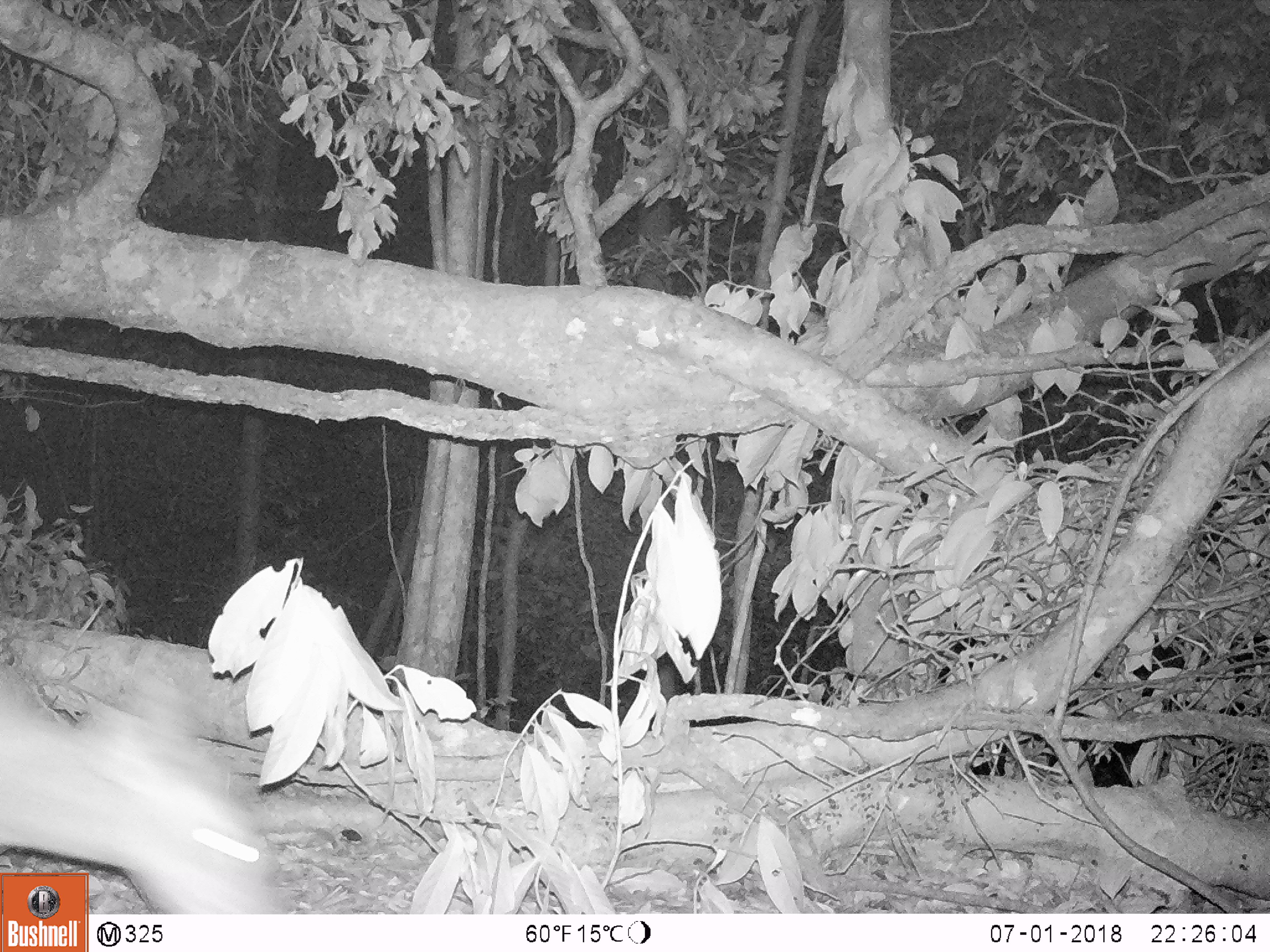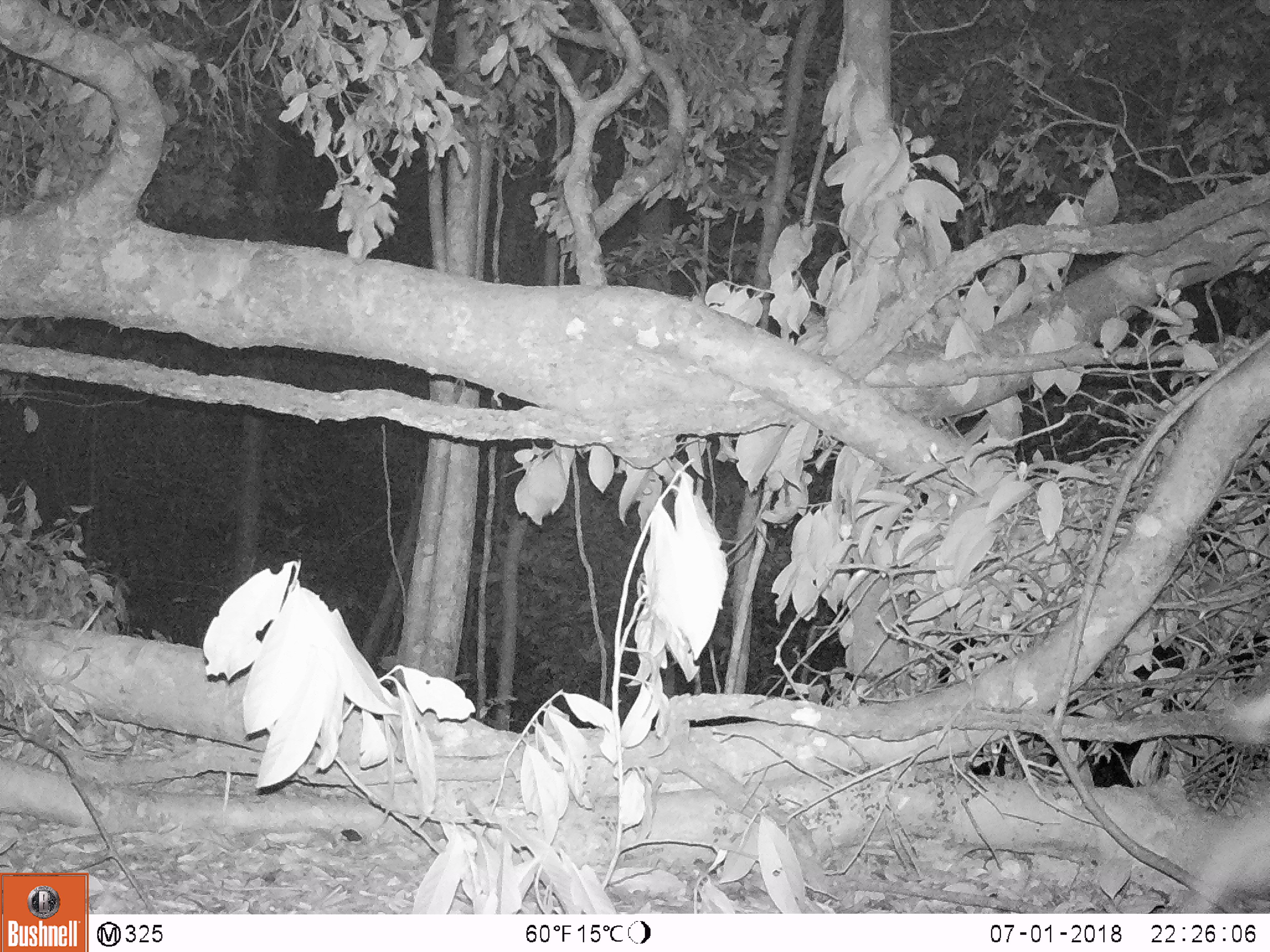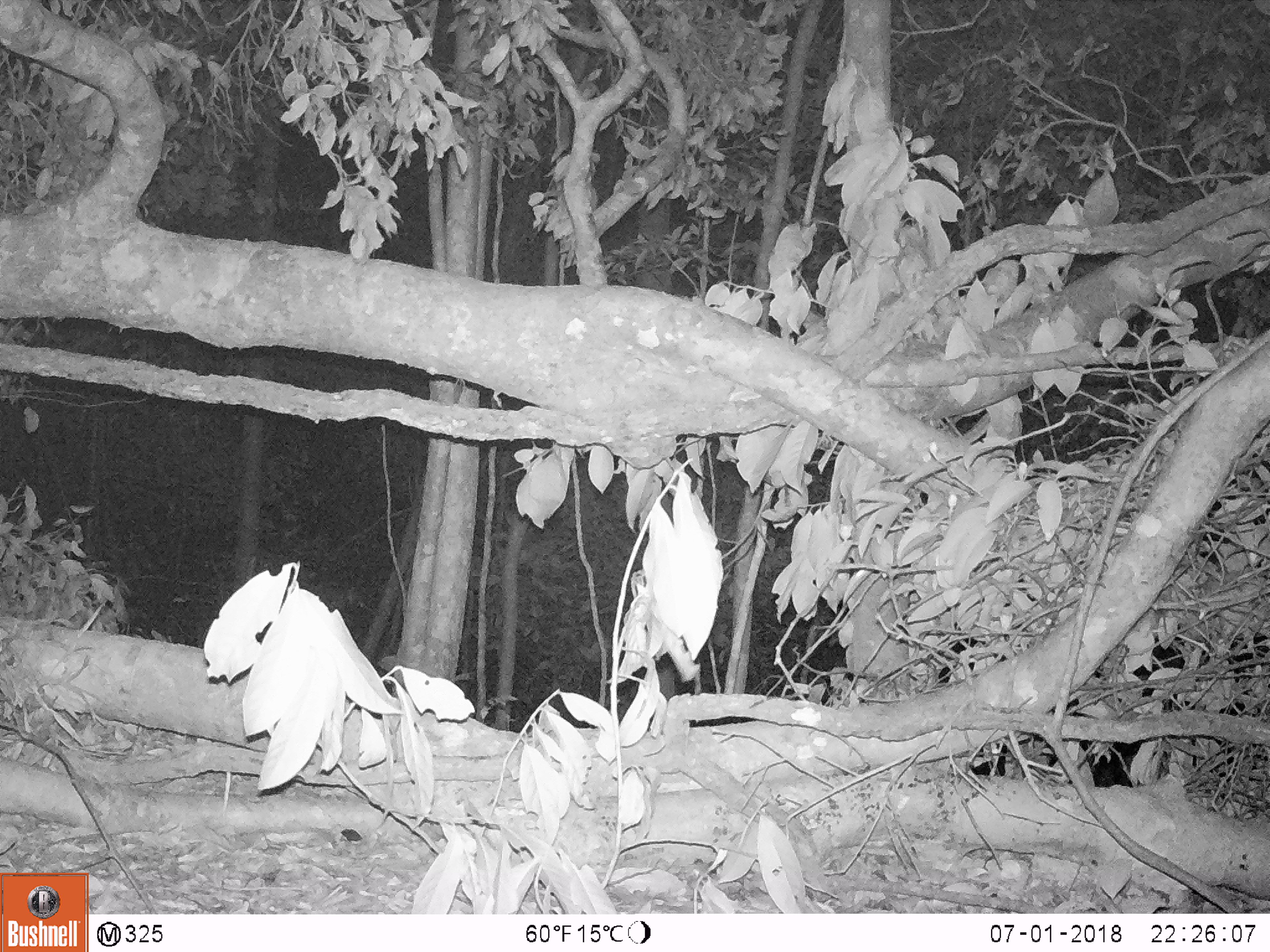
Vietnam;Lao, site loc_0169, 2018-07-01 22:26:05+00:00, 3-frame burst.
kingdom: Animalia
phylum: Chordata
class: Mammalia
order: Artiodactyla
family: Cervidae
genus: Muntiacus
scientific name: Muntiacus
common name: muntjacs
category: unidentified muntjac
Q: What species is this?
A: Unidentified muntjac (muntjacs) (Muntiacus).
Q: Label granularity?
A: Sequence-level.